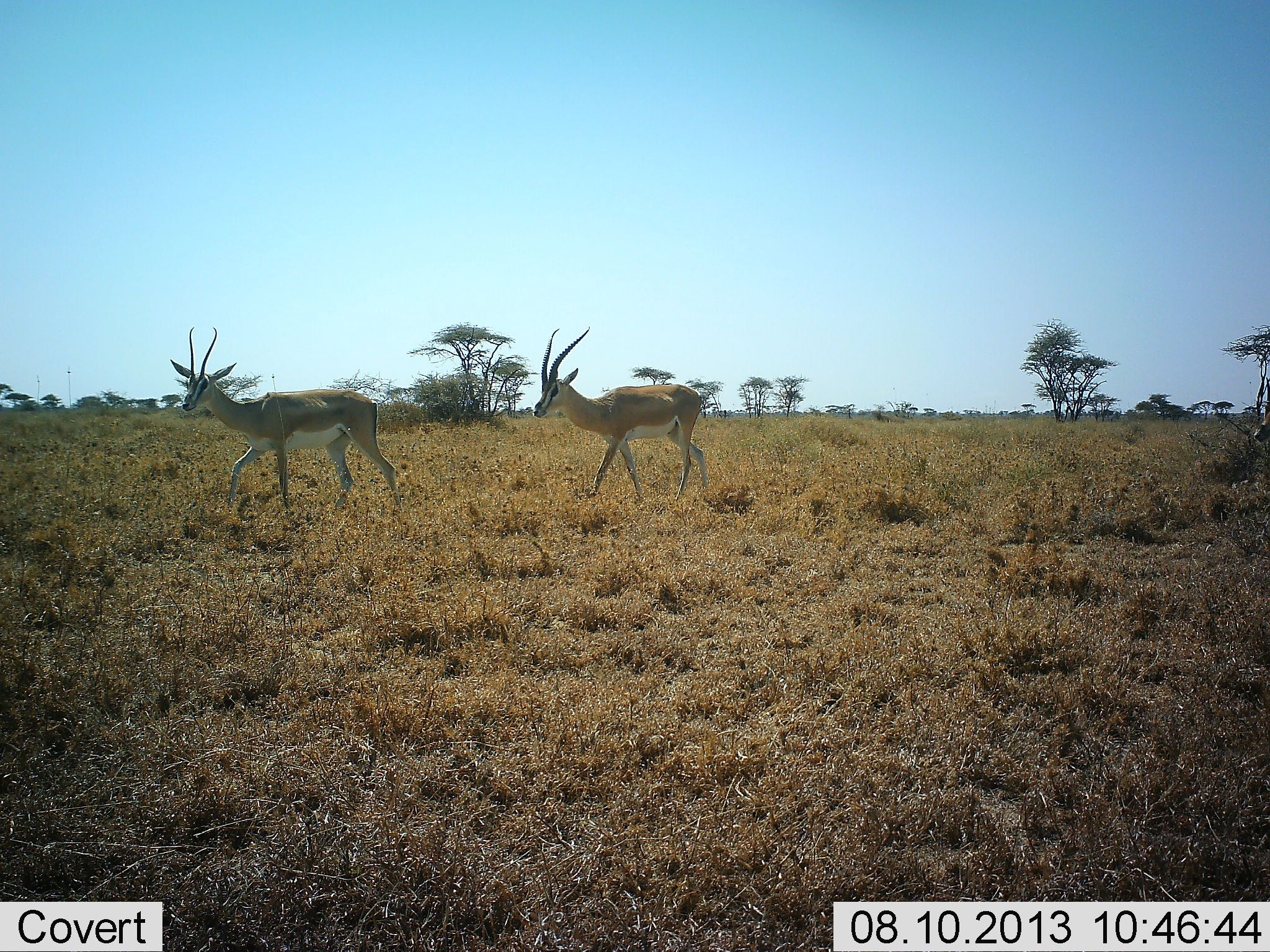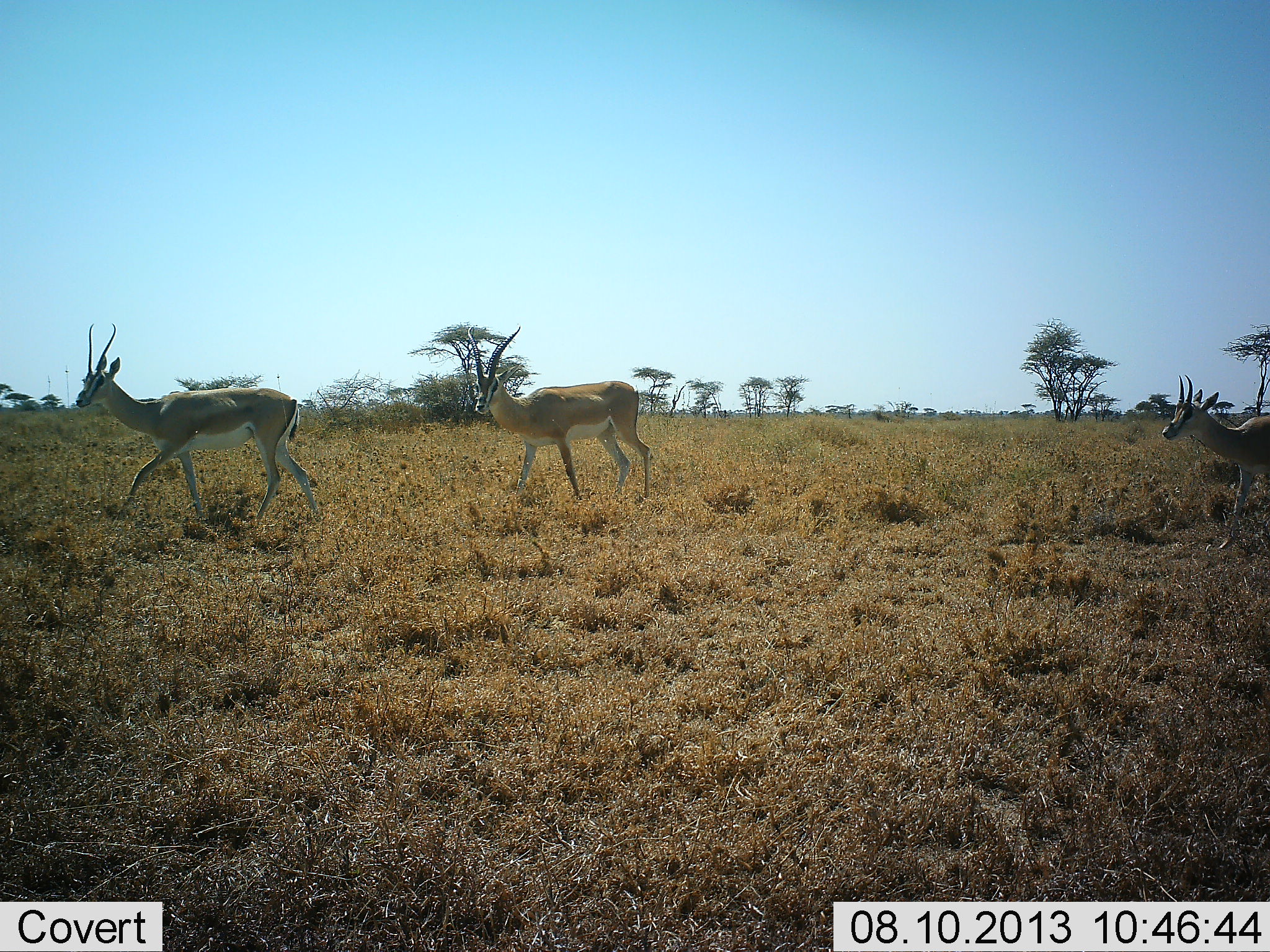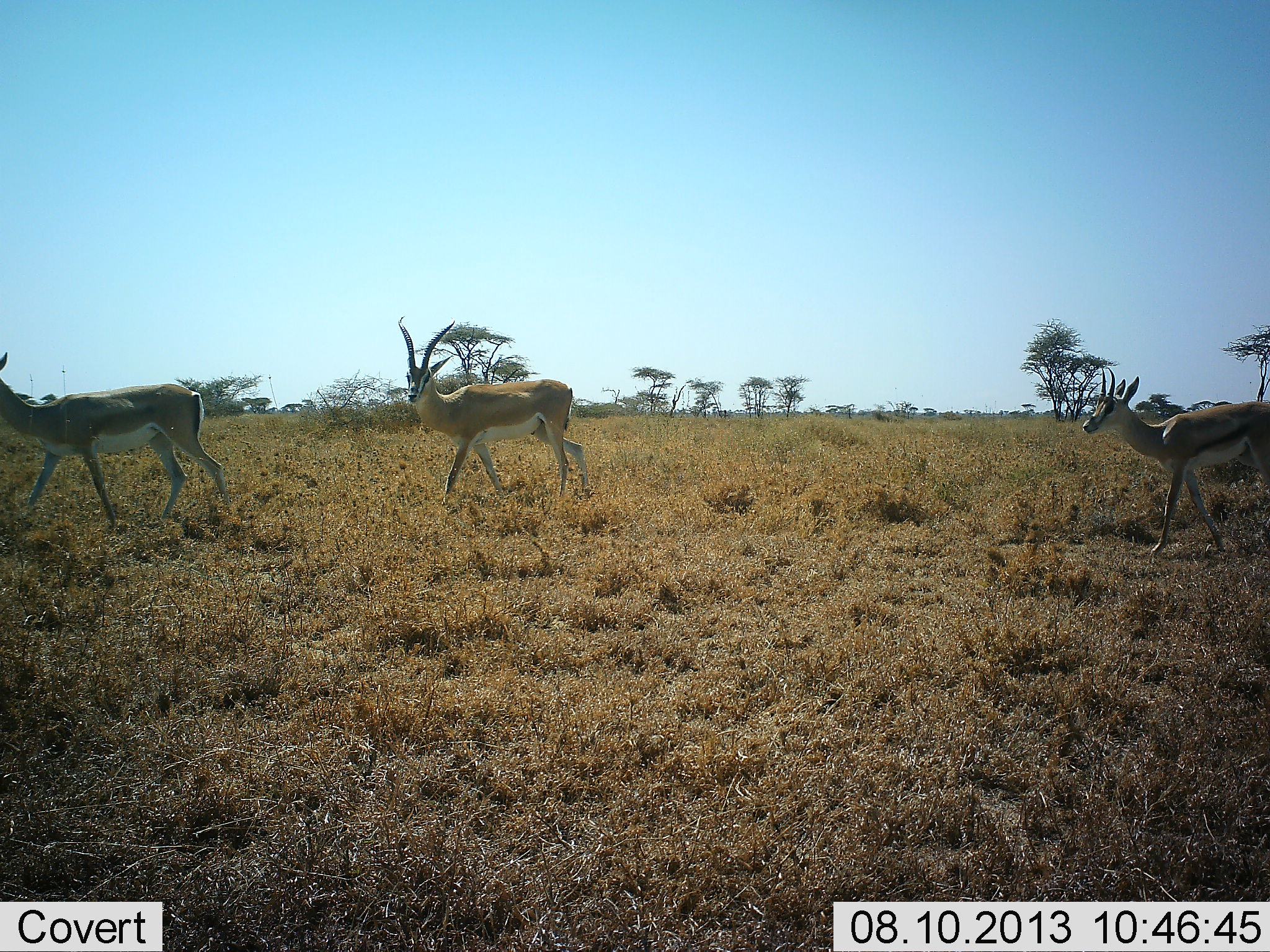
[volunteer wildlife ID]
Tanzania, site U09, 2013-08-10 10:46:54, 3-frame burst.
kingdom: Animalia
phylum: Chordata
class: Mammalia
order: Artiodactyla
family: Bovidae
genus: Nanger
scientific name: Nanger granti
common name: grant's gazelle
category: gazellegrants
Gazellegrants (grant's gazelle) (Nanger granti), count 3. Behavior (volunteer vote fractions): standing 0%, resting 0%, moving 100%, interacting 0%. Young present (vote fraction): 10%. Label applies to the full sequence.